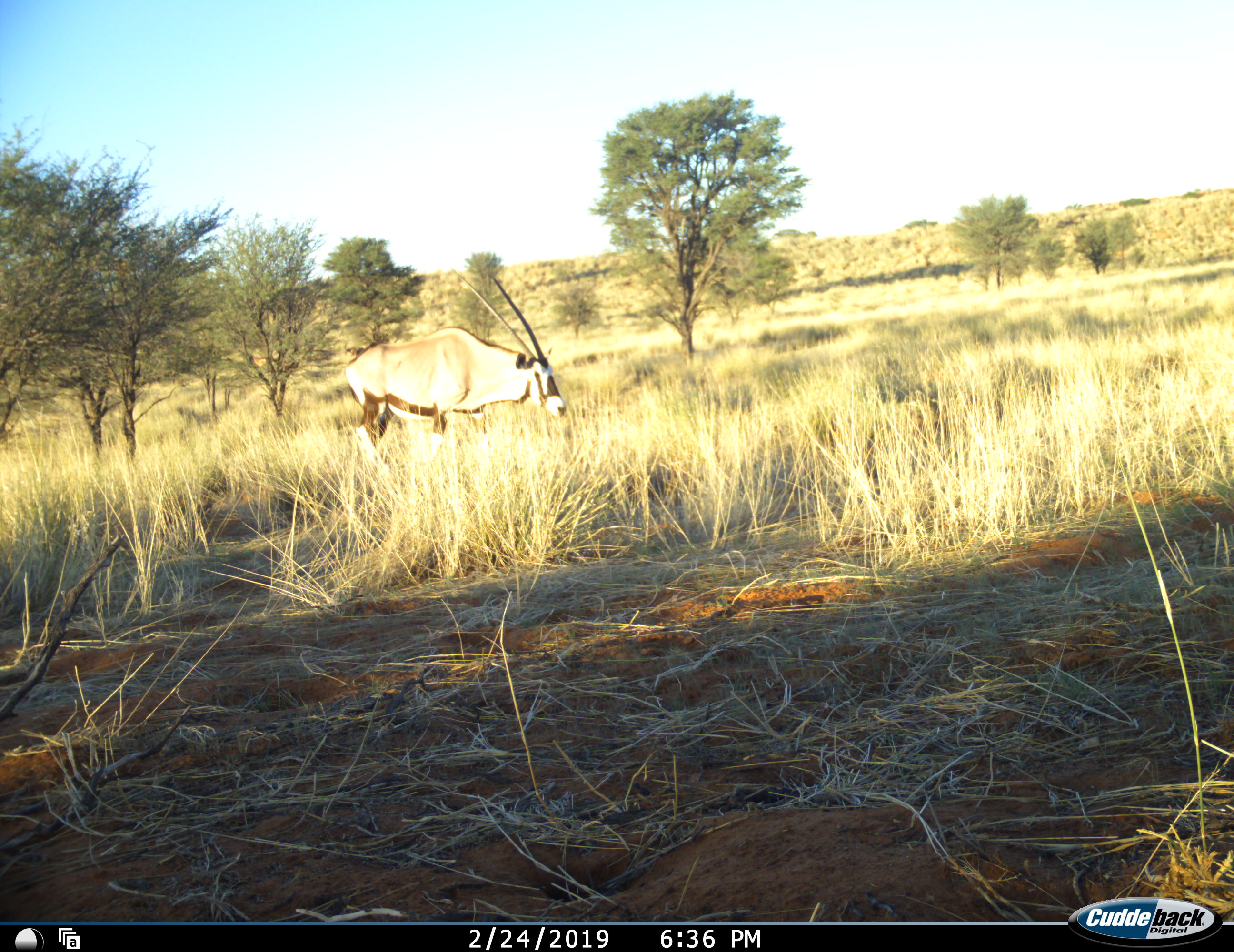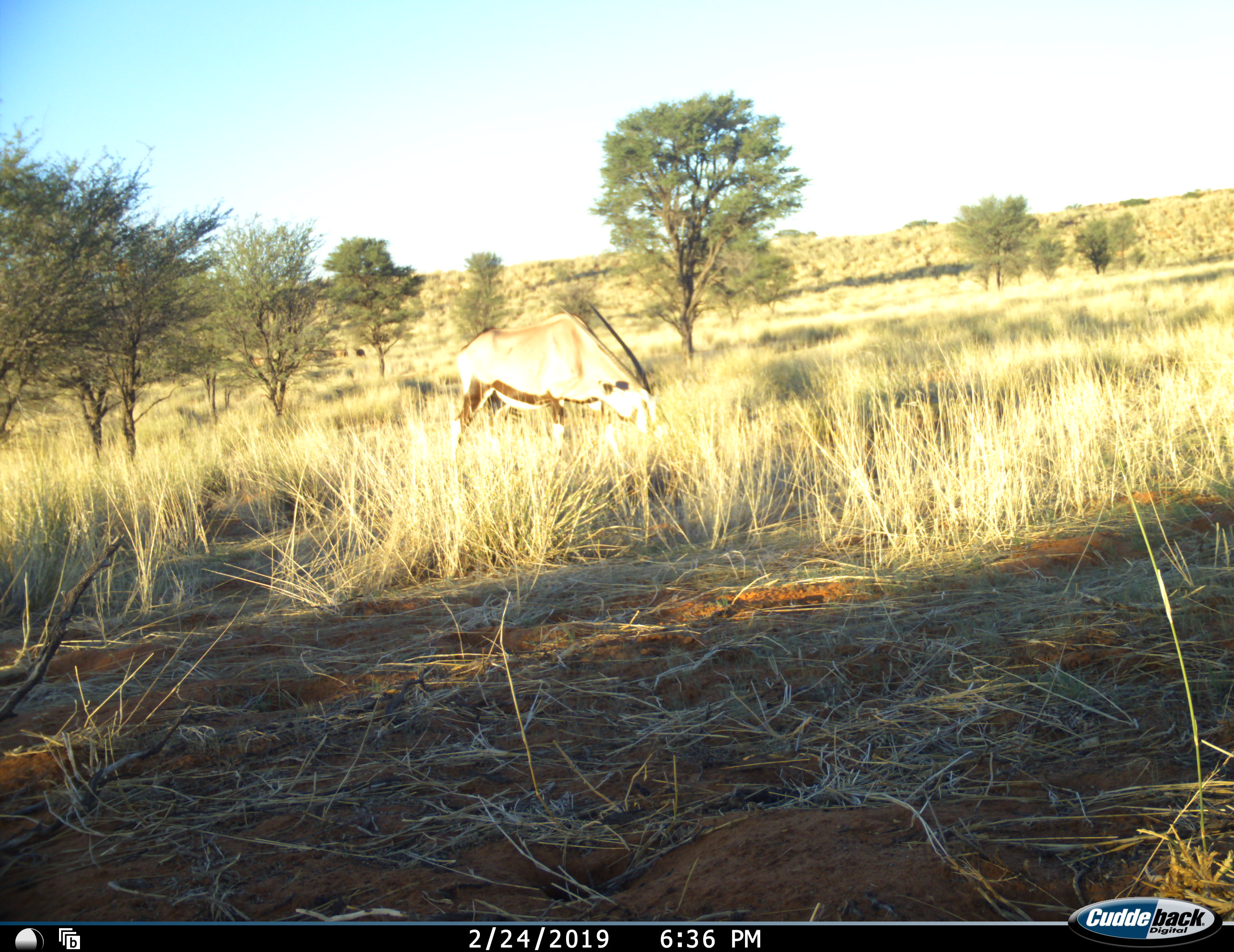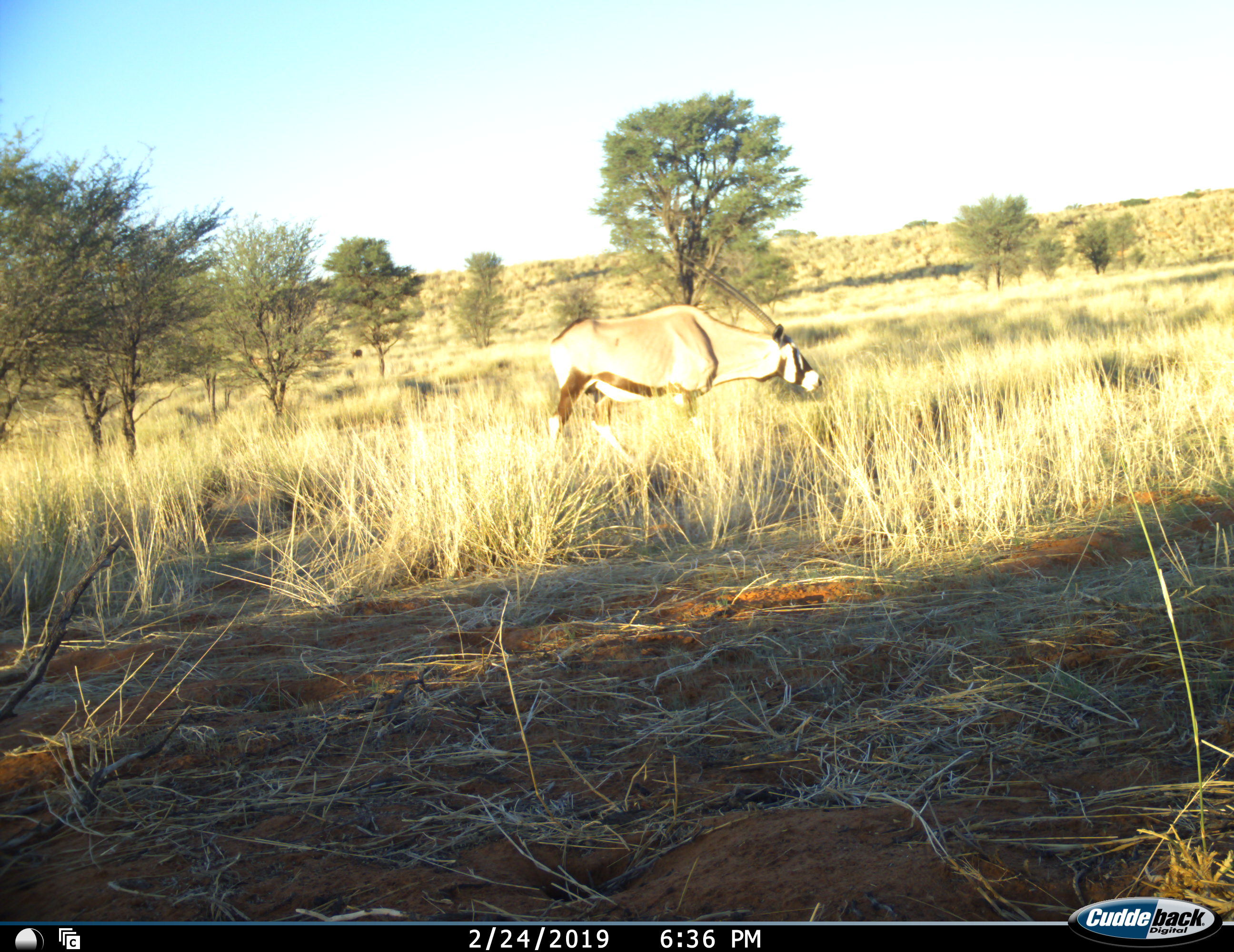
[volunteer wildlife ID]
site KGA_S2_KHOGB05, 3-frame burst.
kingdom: Animalia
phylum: Chordata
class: Mammalia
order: Artiodactyla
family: Bovidae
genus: Oryx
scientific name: Oryx gazella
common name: gemsbok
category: oryx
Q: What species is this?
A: Oryx (gemsbok) (Oryx gazella).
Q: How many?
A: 1.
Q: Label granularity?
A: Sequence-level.